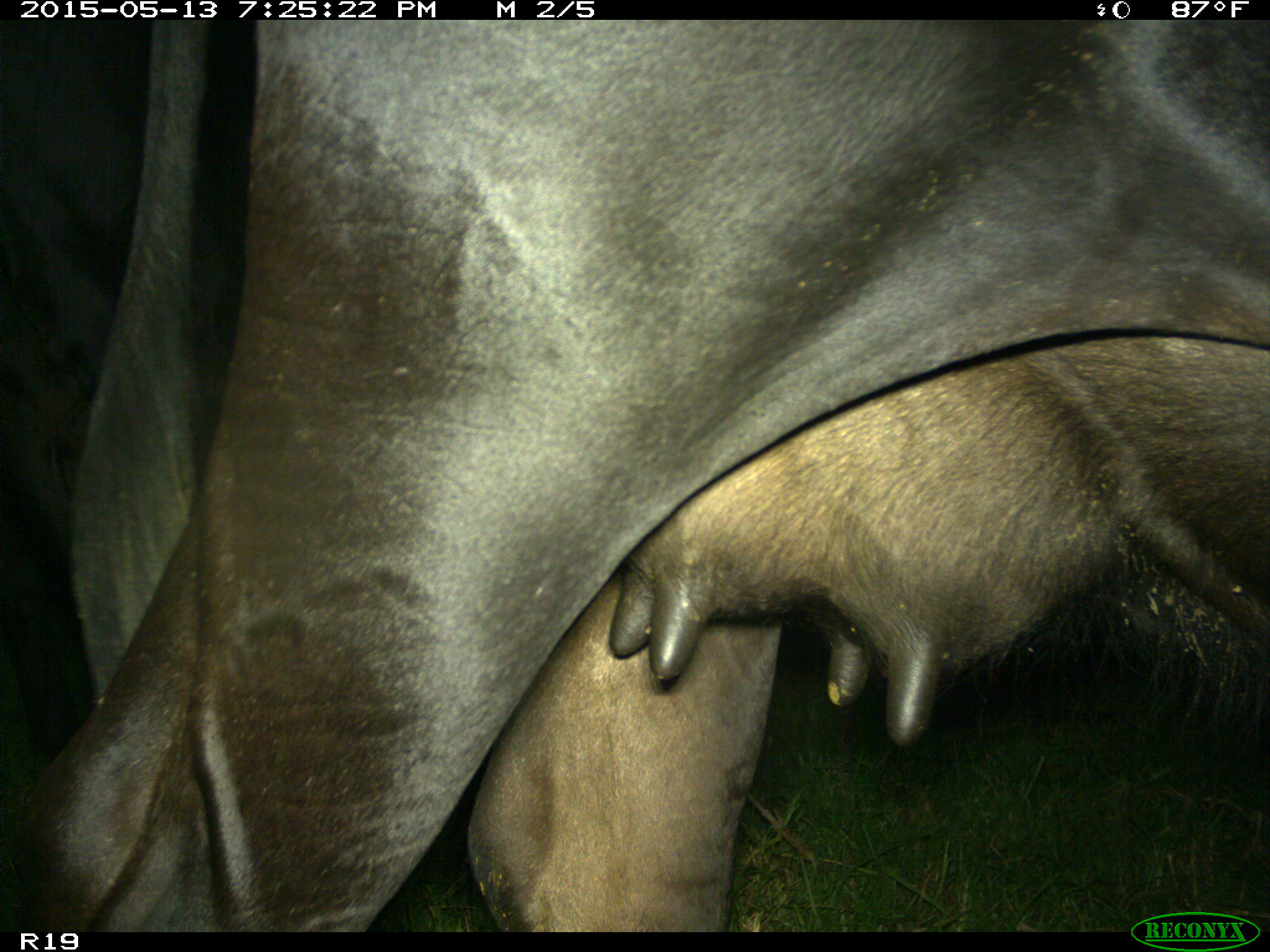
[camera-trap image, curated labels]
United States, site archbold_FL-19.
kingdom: Animalia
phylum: Chordata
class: Mammalia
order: Artiodactyla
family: Bovidae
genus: Bos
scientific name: Bos taurus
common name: domestic cow